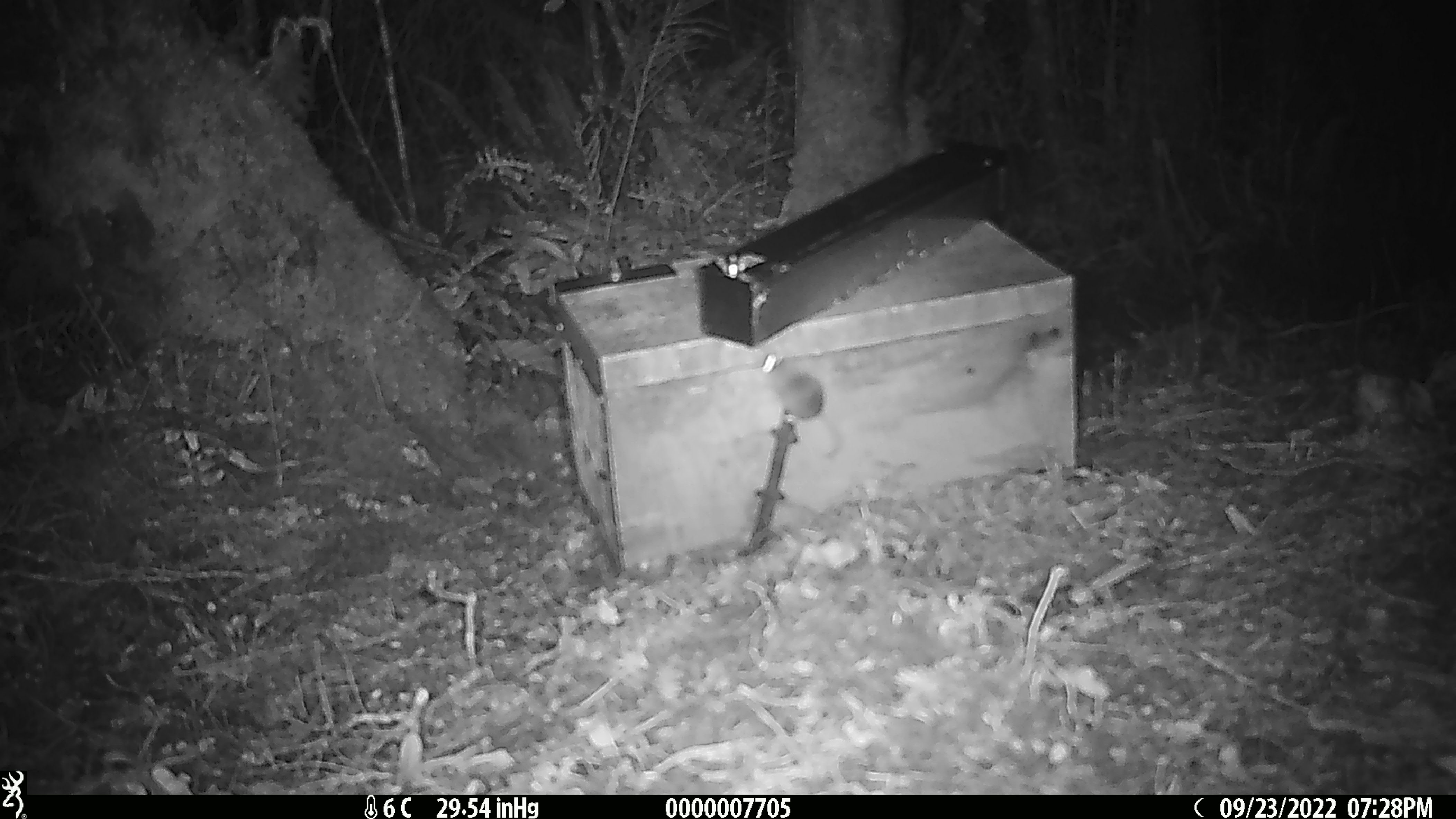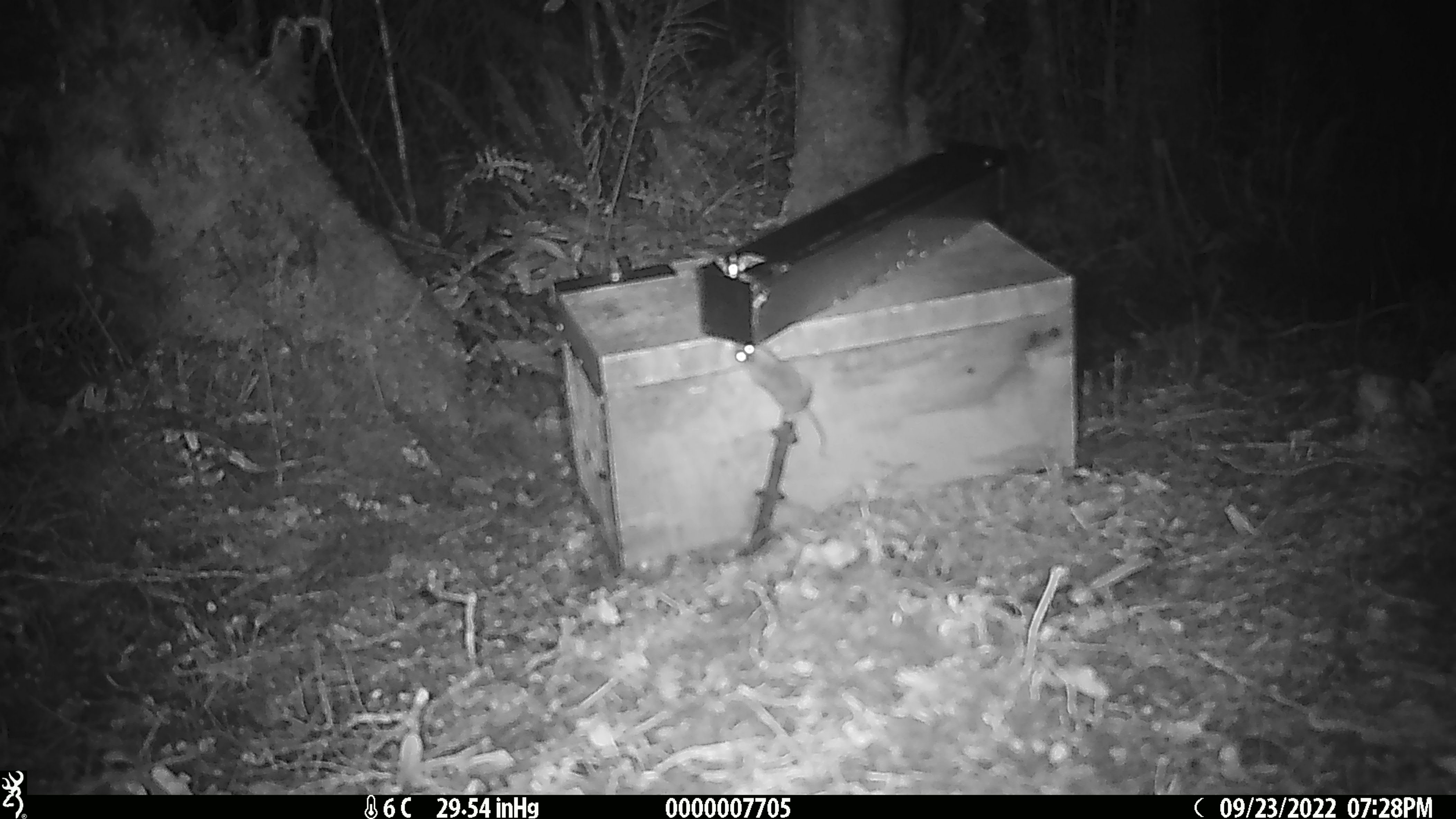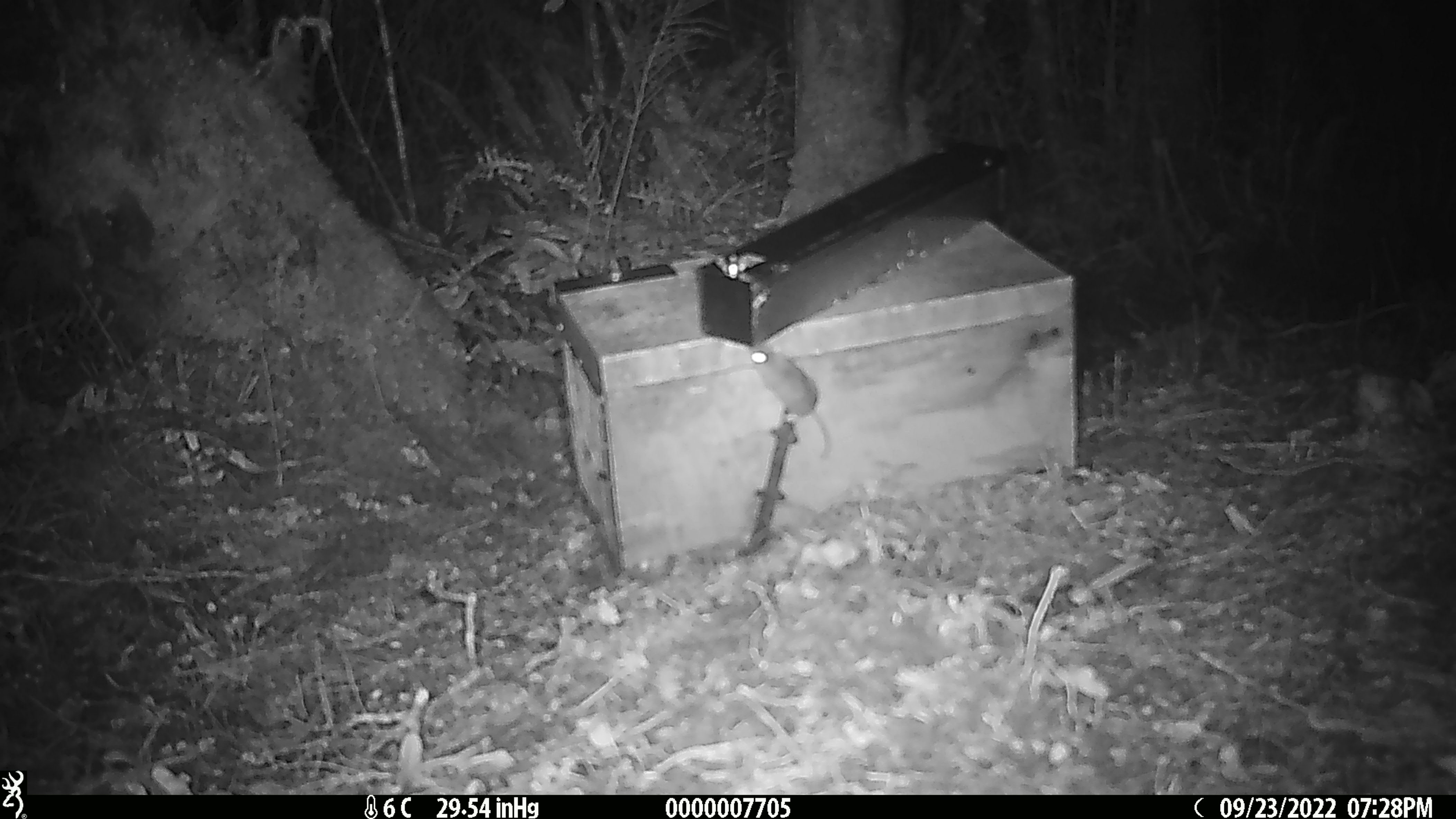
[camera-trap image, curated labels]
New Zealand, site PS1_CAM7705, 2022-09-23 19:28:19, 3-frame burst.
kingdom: Animalia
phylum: Chordata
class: Mammalia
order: Rodentia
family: Muridae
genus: Mus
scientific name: Mus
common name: mouse